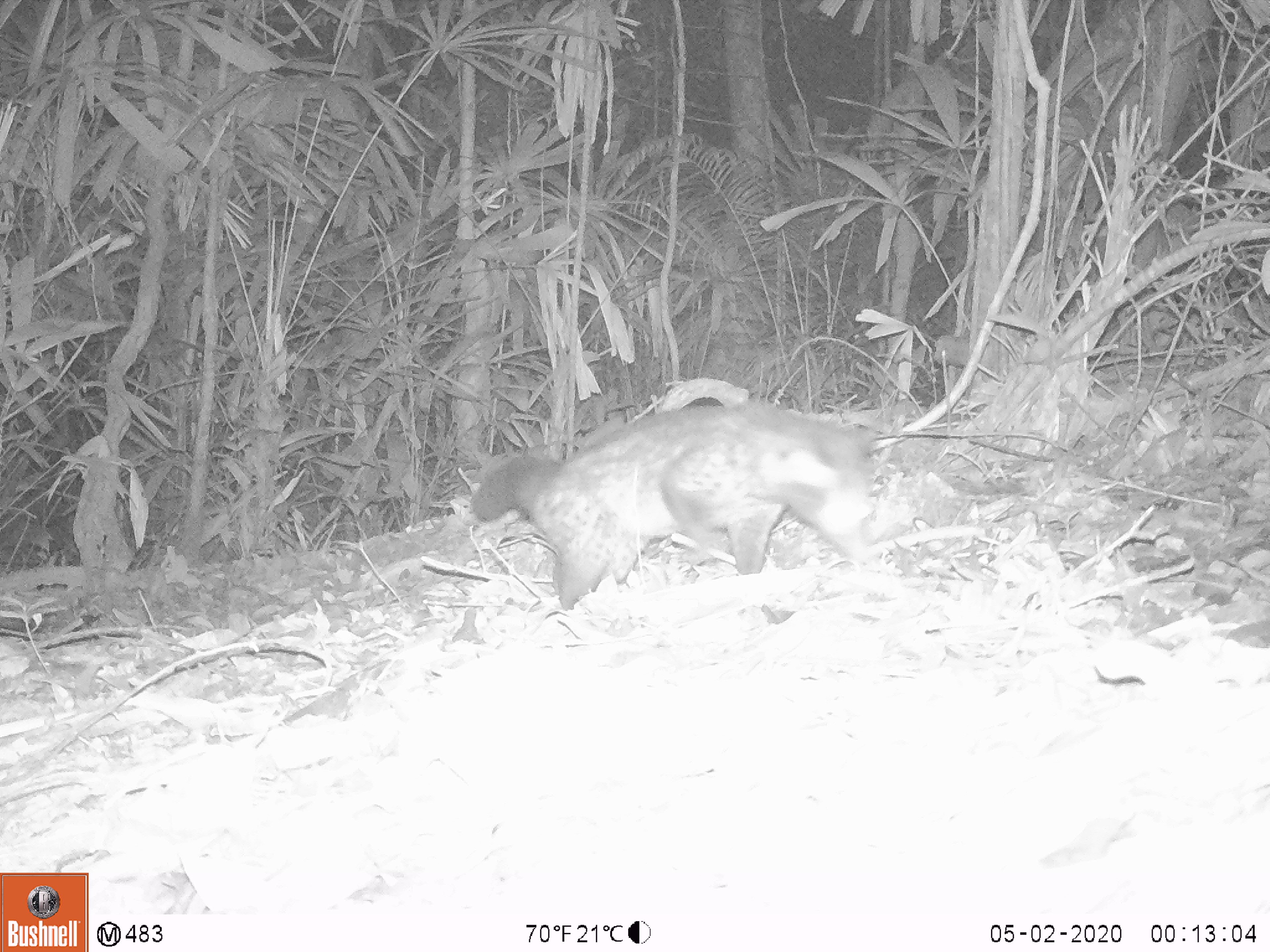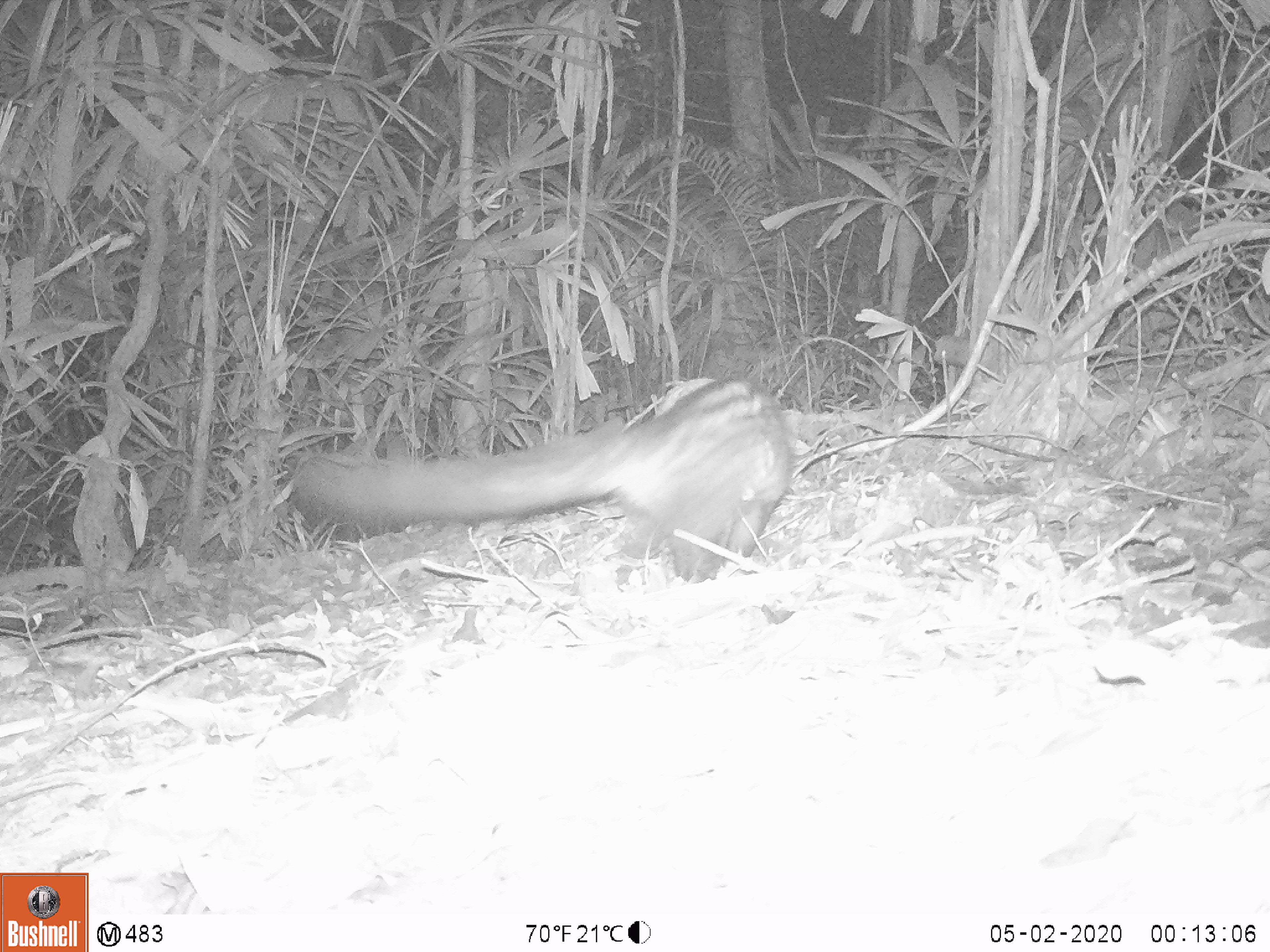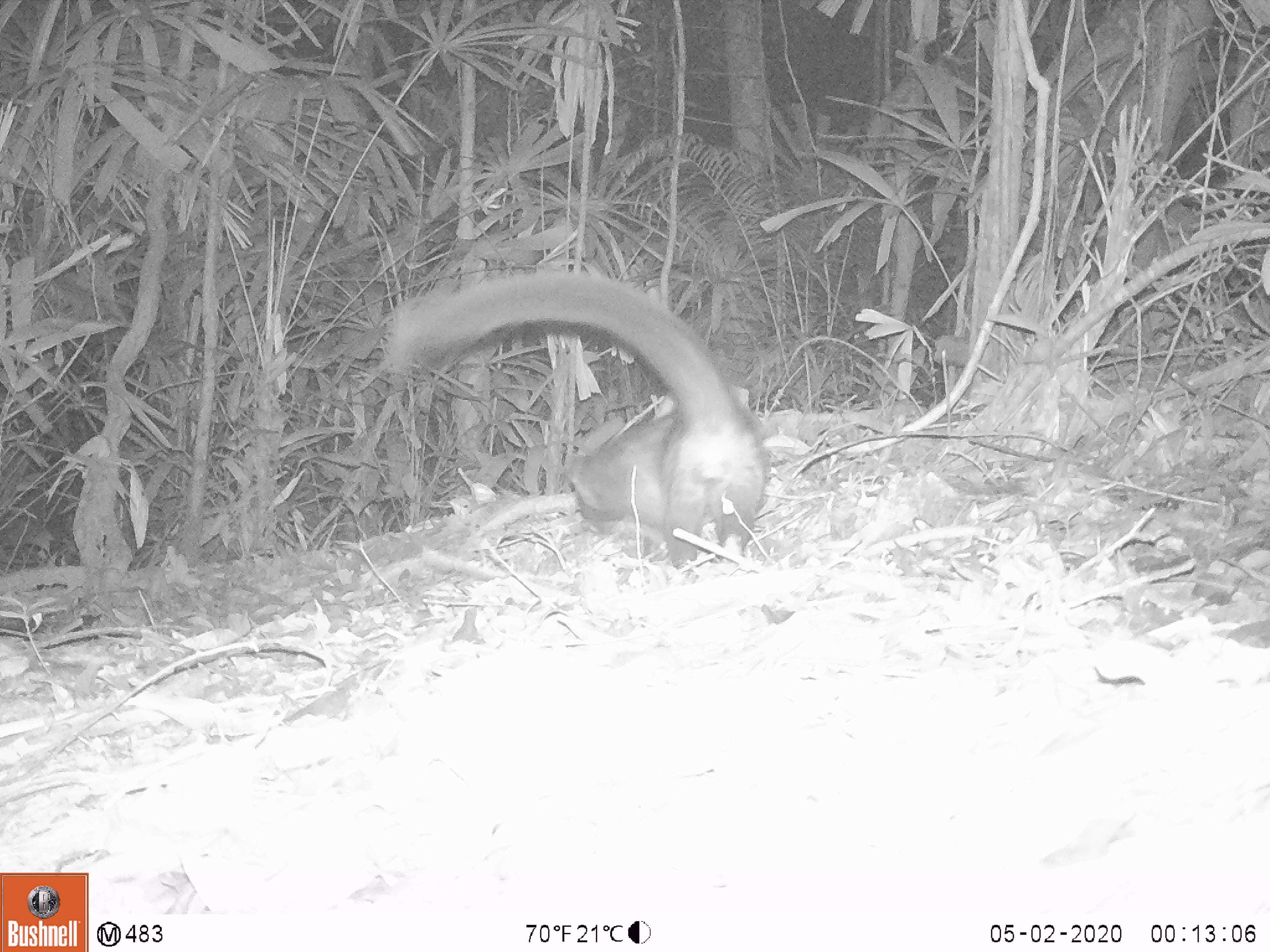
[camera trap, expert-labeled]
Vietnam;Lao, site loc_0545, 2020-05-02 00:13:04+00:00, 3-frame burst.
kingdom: Animalia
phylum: Chordata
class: Mammalia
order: Carnivora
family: Viverridae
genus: Paradoxurus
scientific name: Paradoxurus hermaphroditus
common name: common palm civet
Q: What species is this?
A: Common palm civet (Paradoxurus hermaphroditus).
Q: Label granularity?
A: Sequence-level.